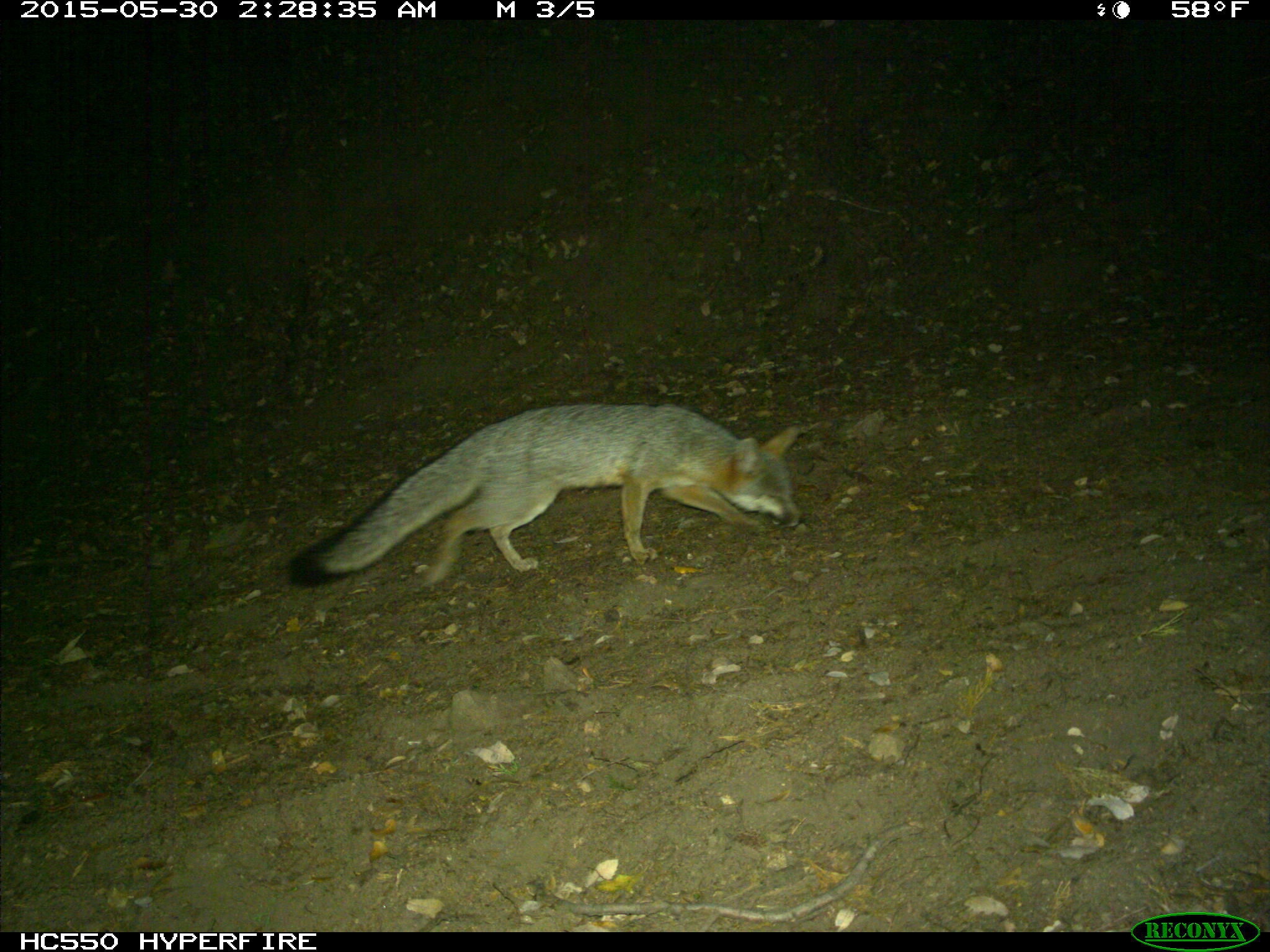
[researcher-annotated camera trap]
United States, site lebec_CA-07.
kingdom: Animalia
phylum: Chordata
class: Mammalia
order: Carnivora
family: Canidae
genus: Urocyon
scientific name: Urocyon cinereoargenteus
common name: gray fox